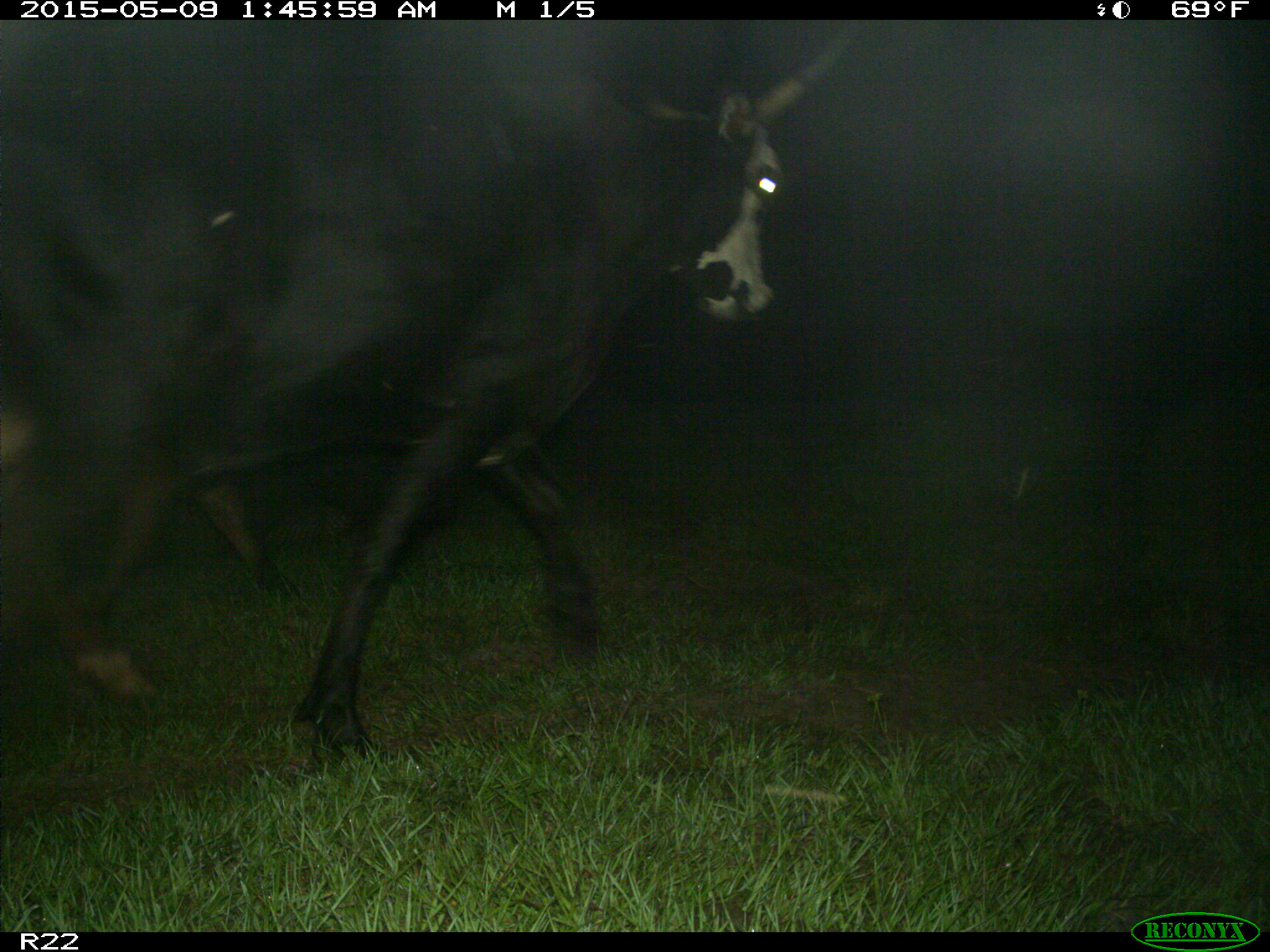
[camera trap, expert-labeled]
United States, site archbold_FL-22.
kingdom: Animalia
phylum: Chordata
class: Mammalia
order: Artiodactyla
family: Bovidae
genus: Bos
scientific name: Bos taurus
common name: domestic cow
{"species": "Bos taurus (domestic cow)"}